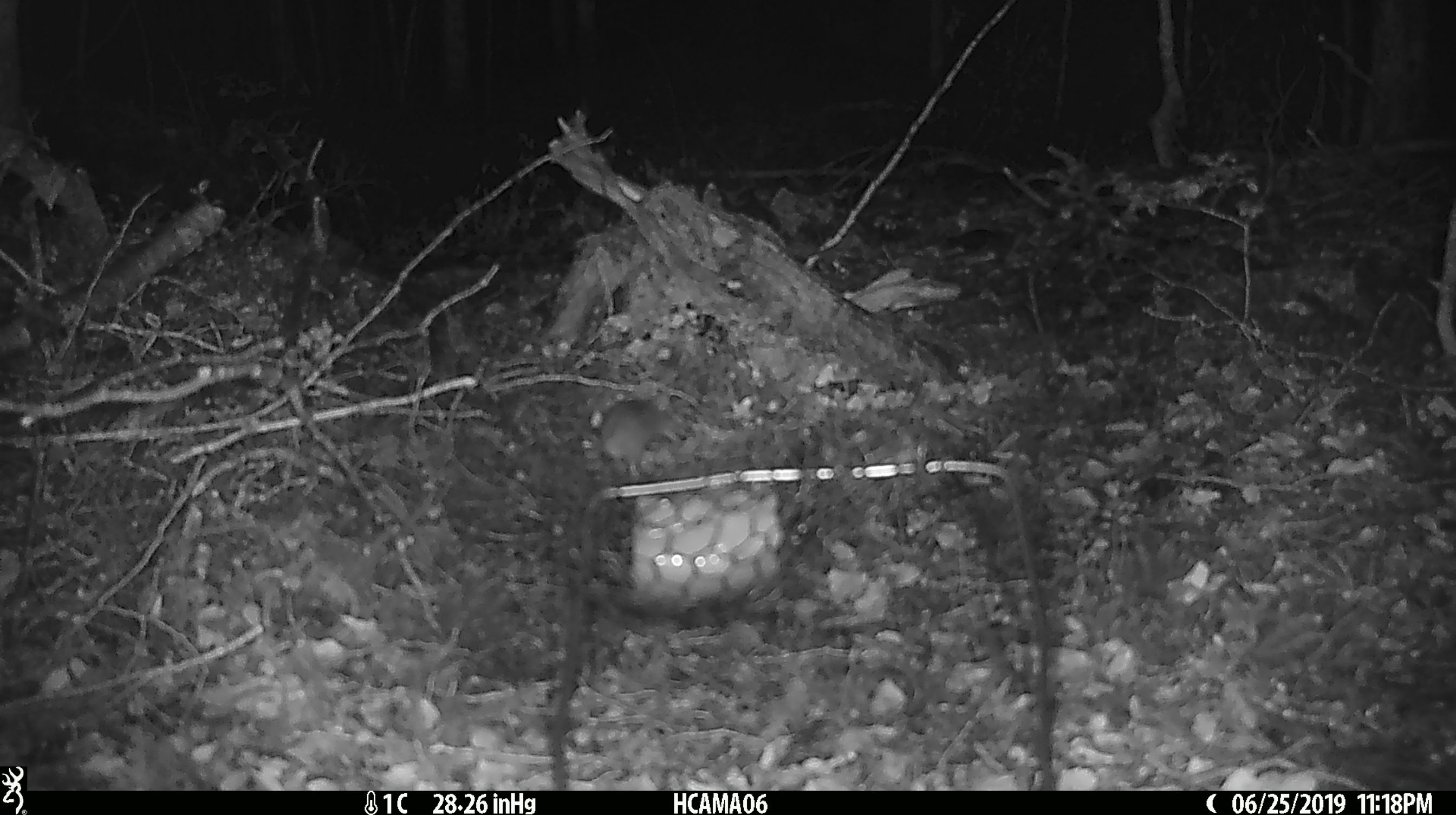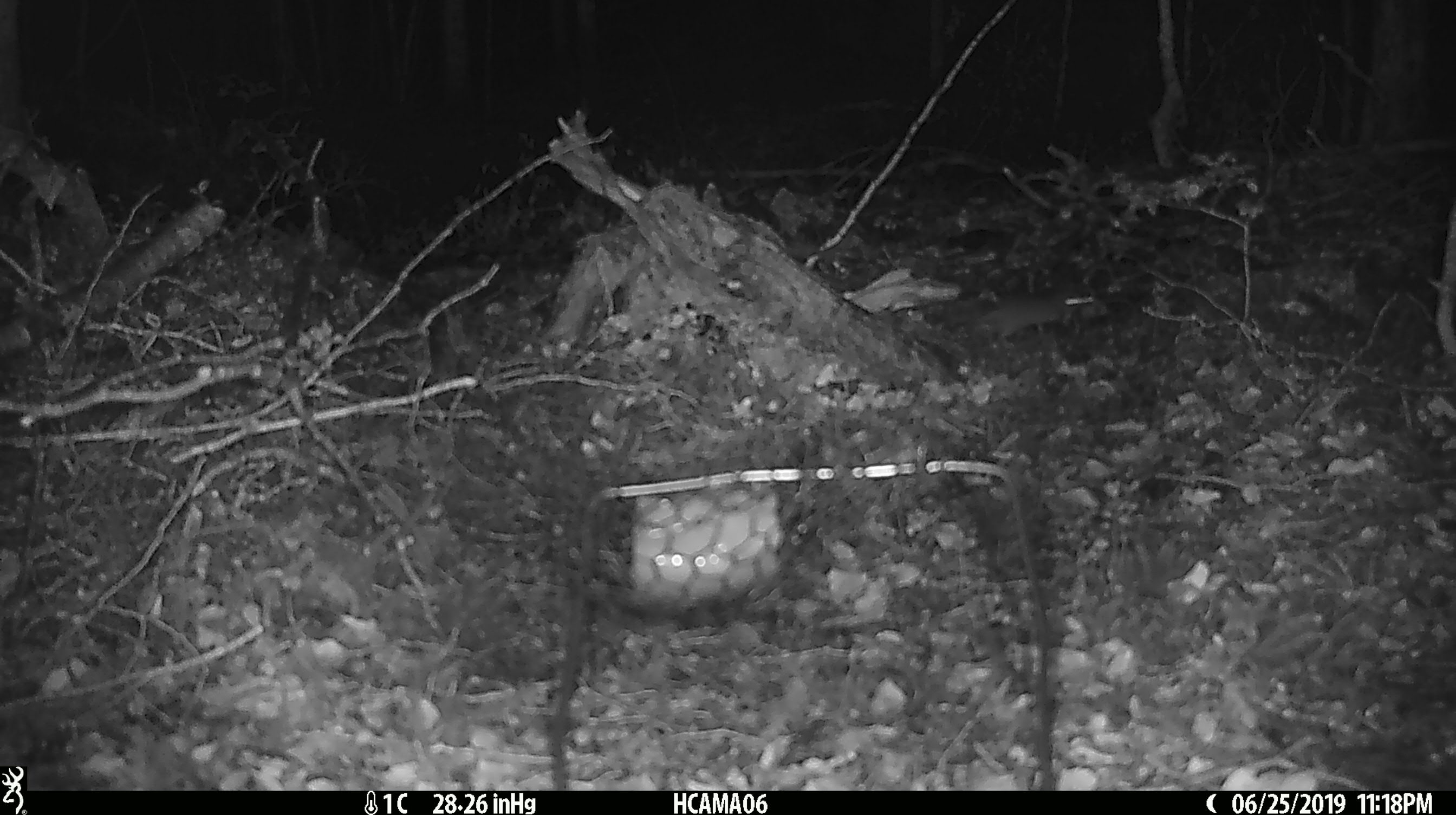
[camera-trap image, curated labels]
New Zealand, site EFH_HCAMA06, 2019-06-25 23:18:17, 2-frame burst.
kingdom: Animalia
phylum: Chordata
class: Mammalia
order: Rodentia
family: Muridae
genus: Mus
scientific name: Mus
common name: mouse